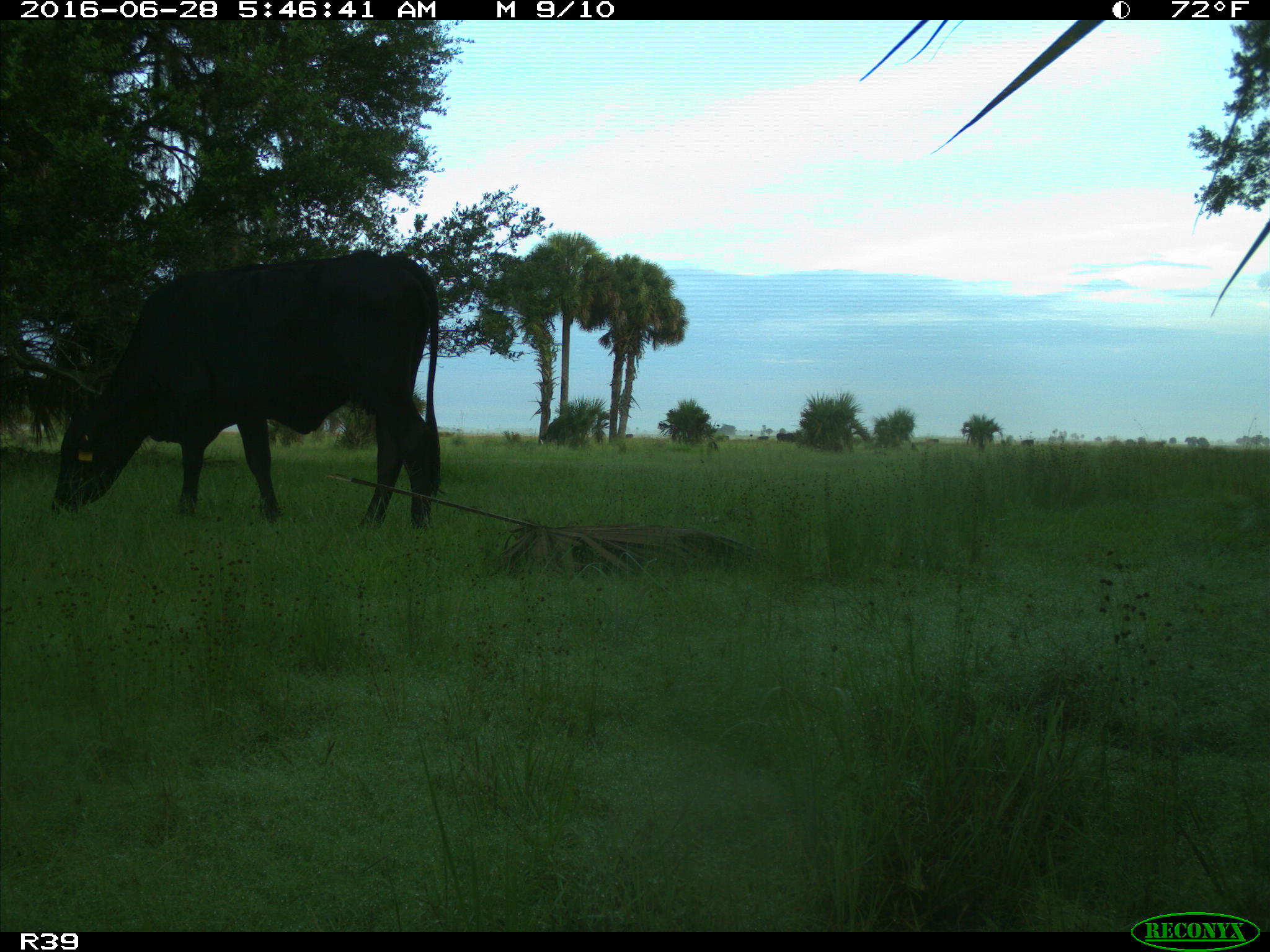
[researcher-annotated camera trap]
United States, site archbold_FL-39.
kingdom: Animalia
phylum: Chordata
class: Mammalia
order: Artiodactyla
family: Bovidae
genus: Bos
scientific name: Bos taurus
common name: domestic cow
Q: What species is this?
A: Bos taurus (domestic cow).